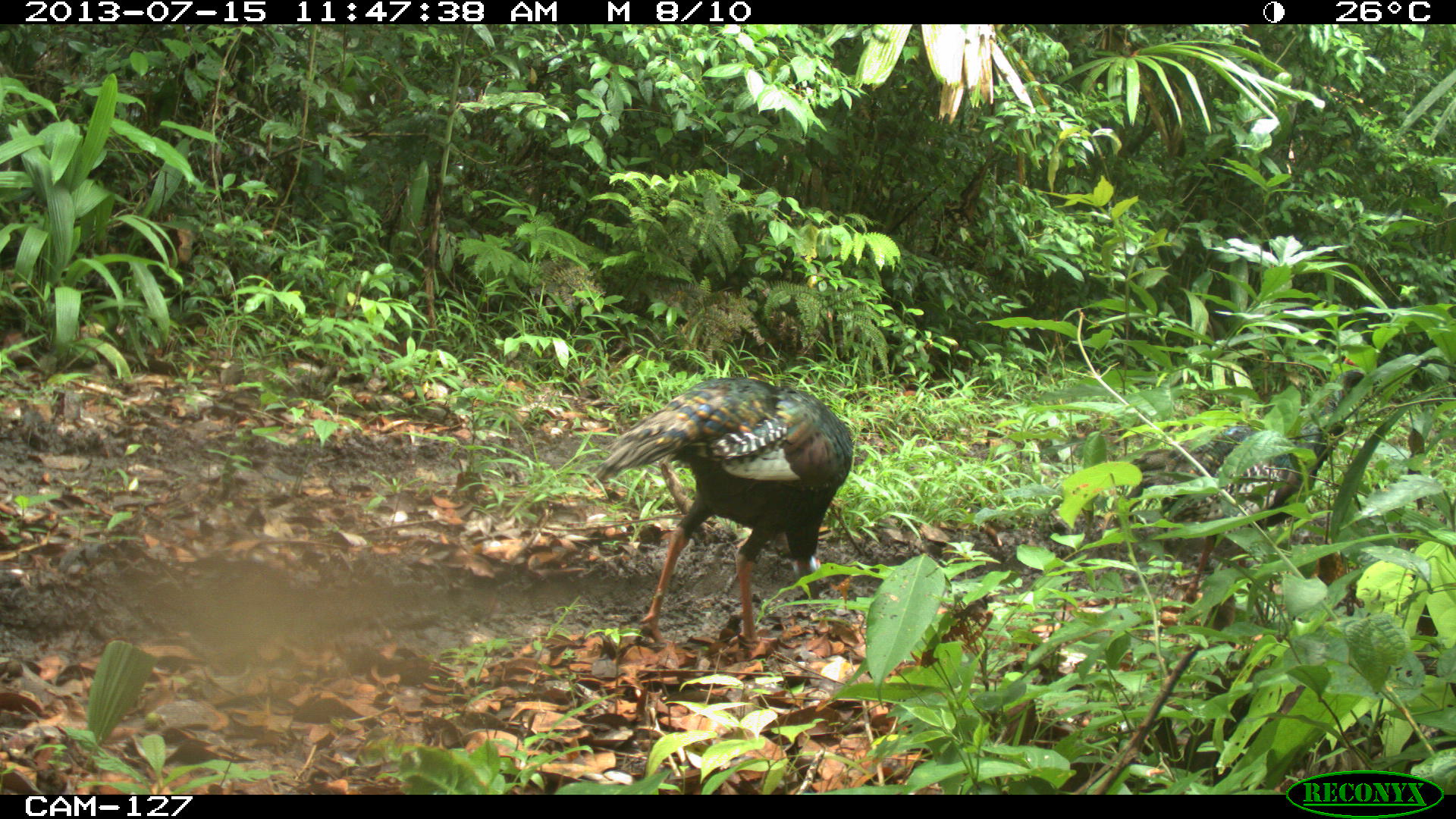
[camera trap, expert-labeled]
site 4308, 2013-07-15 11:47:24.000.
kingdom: Animalia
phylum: Chordata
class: Aves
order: Galliformes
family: Phasianidae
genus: Meleagris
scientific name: Meleagris ocellata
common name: ocellated turkey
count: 2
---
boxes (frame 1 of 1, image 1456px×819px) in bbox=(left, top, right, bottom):
meleagris ocellata: bbox=(591, 373, 854, 647); bbox=(1101, 353, 1379, 601)